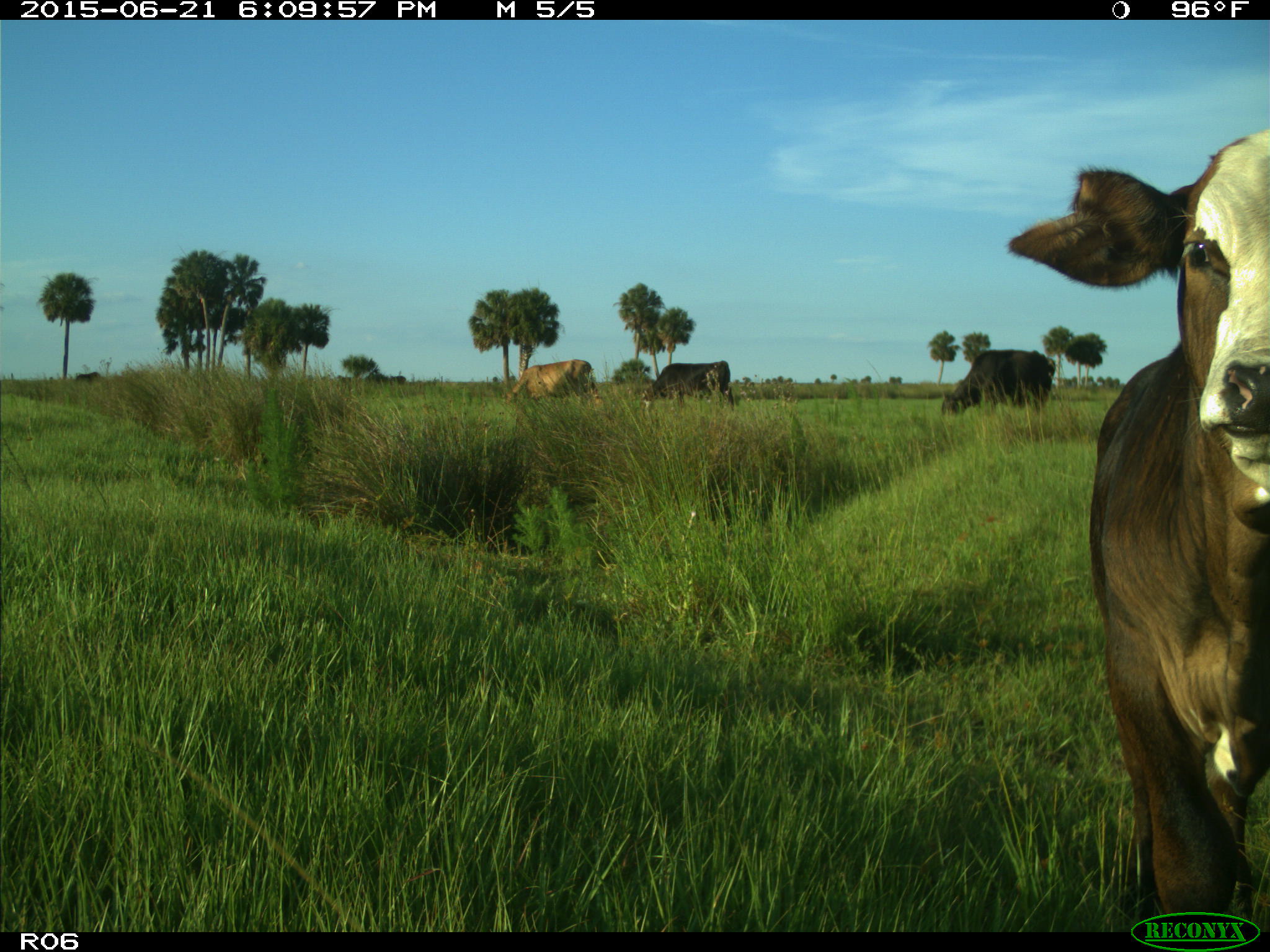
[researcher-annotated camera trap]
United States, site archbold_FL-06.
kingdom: Animalia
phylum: Chordata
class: Mammalia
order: Artiodactyla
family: Bovidae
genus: Bos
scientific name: Bos taurus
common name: domestic cow